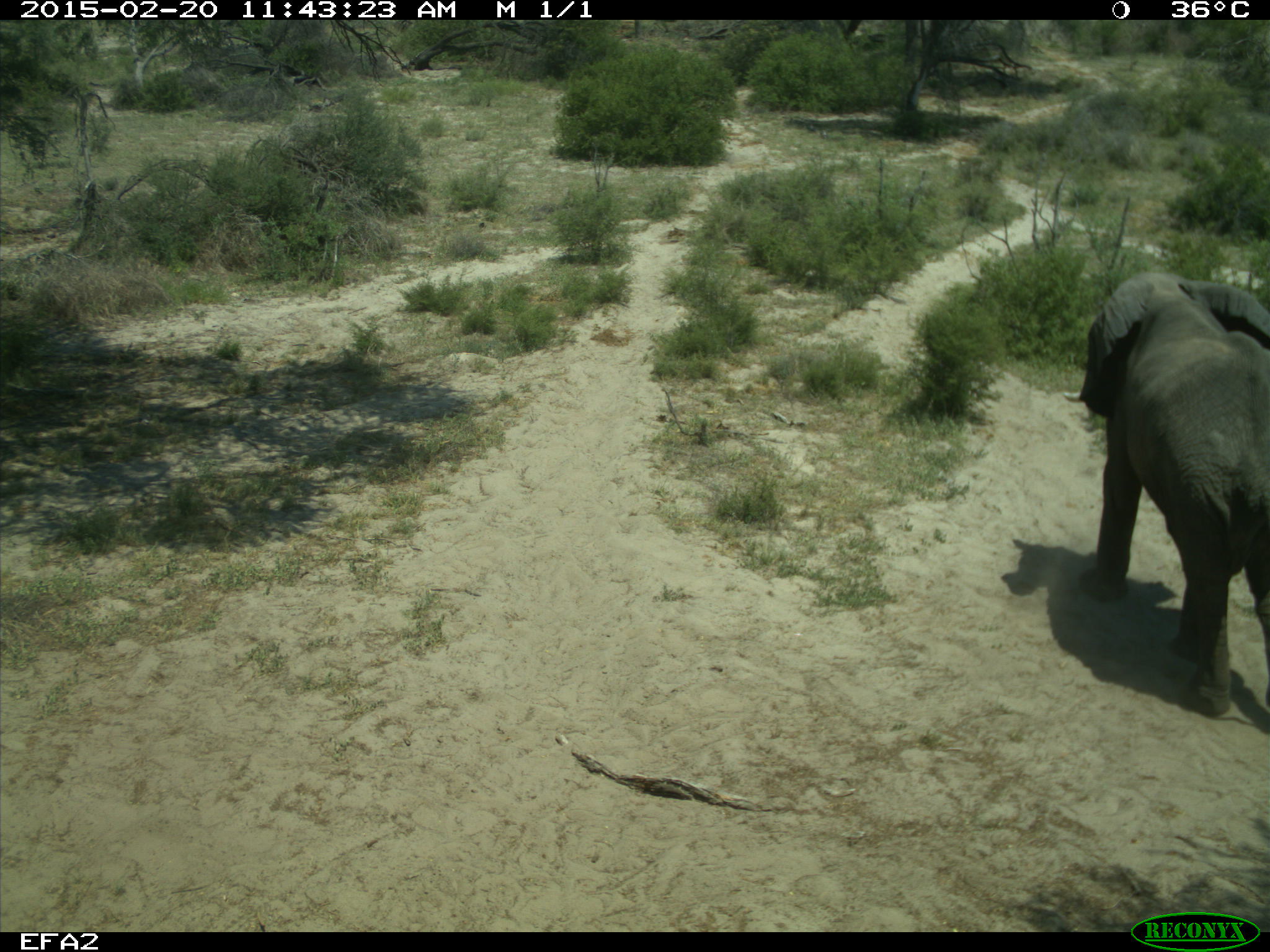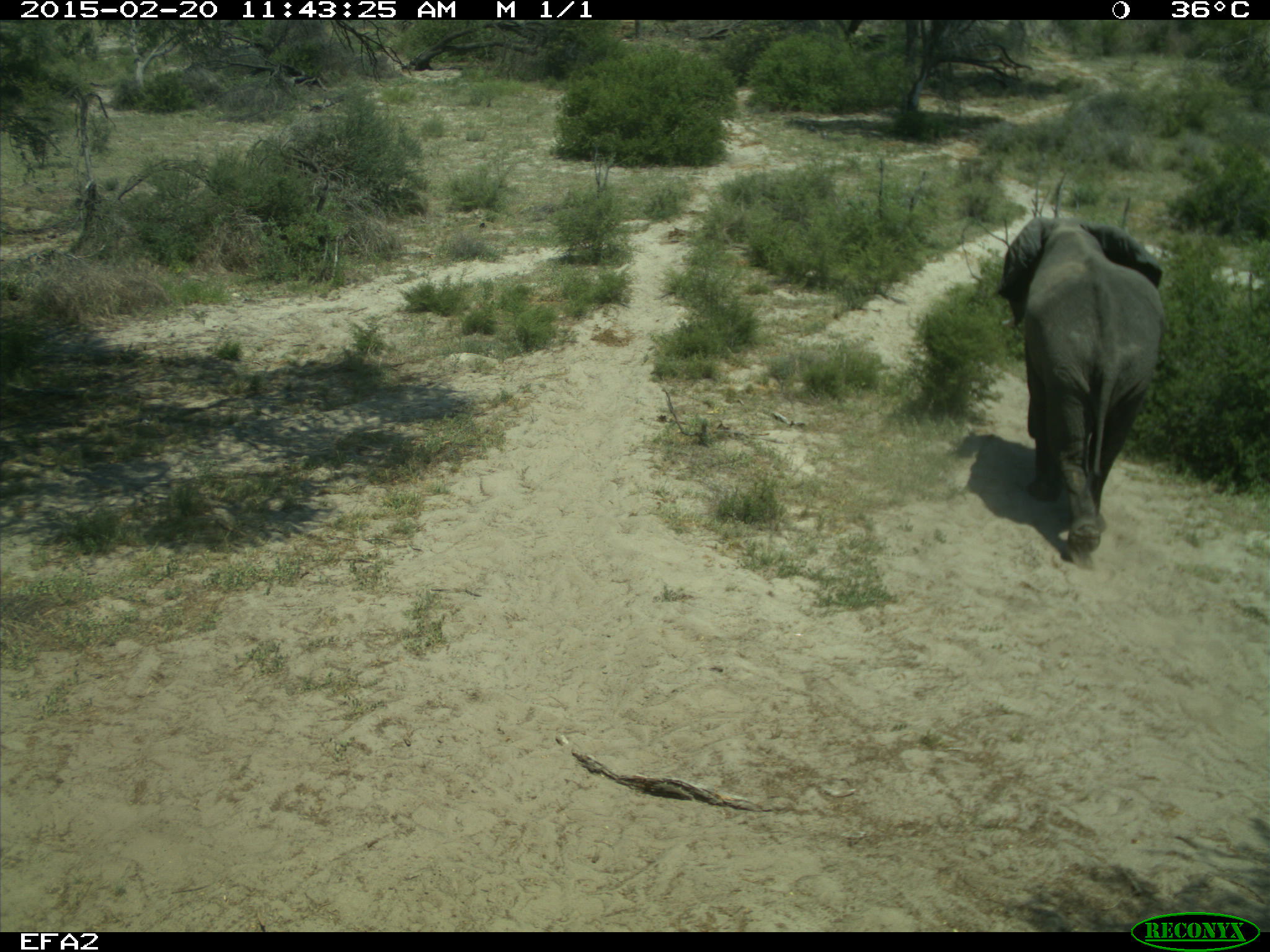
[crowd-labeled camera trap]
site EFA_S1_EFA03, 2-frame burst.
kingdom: Animalia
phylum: Chordata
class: Mammalia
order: Proboscidea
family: Elephantidae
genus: Loxodonta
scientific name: Loxodonta africana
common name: african bush elephant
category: elephant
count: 1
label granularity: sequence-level